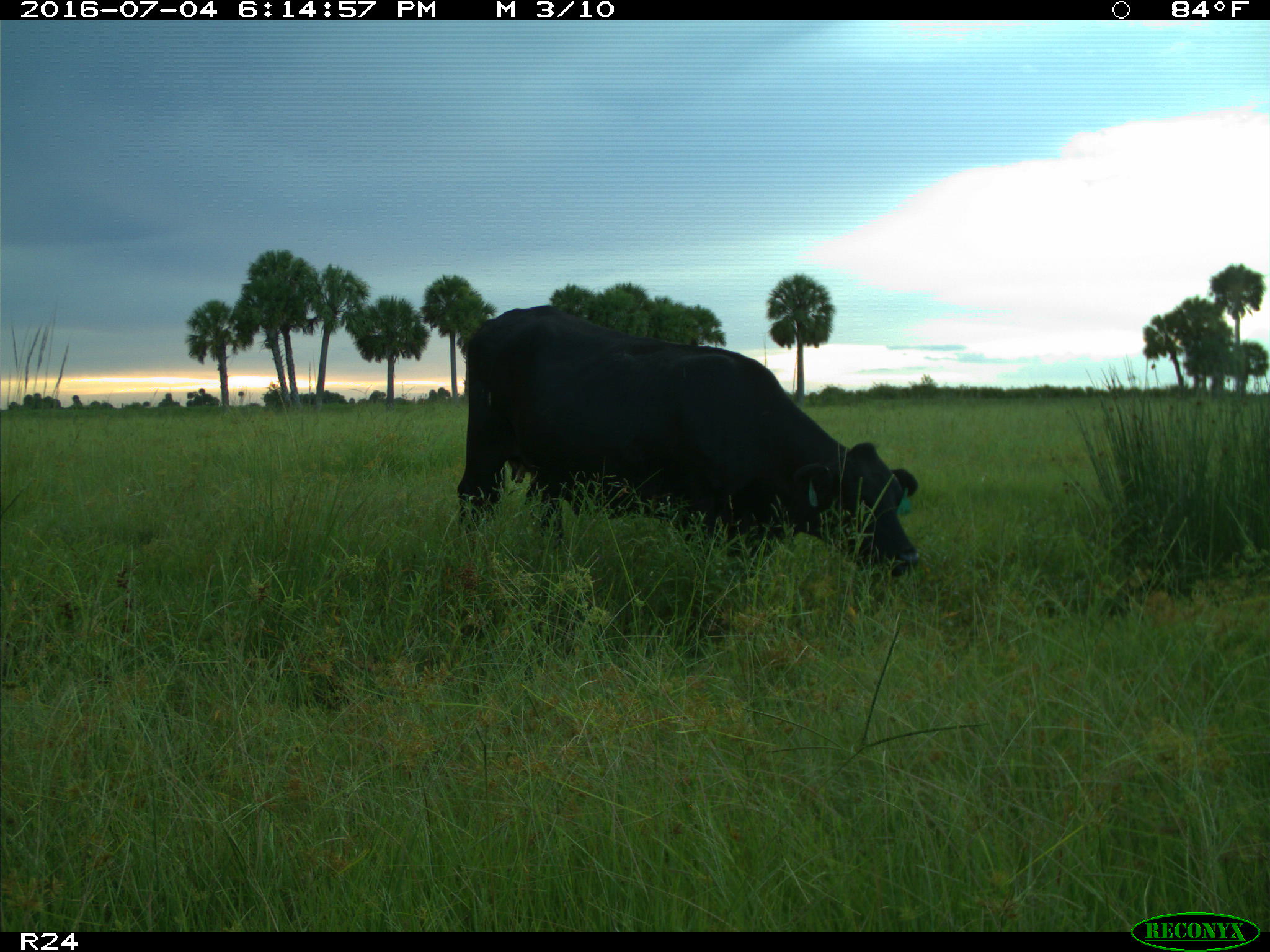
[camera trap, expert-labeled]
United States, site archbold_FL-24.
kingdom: Animalia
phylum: Chordata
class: Mammalia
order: Artiodactyla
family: Bovidae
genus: Bos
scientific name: Bos taurus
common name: domestic cow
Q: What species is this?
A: Bos taurus (domestic cow).